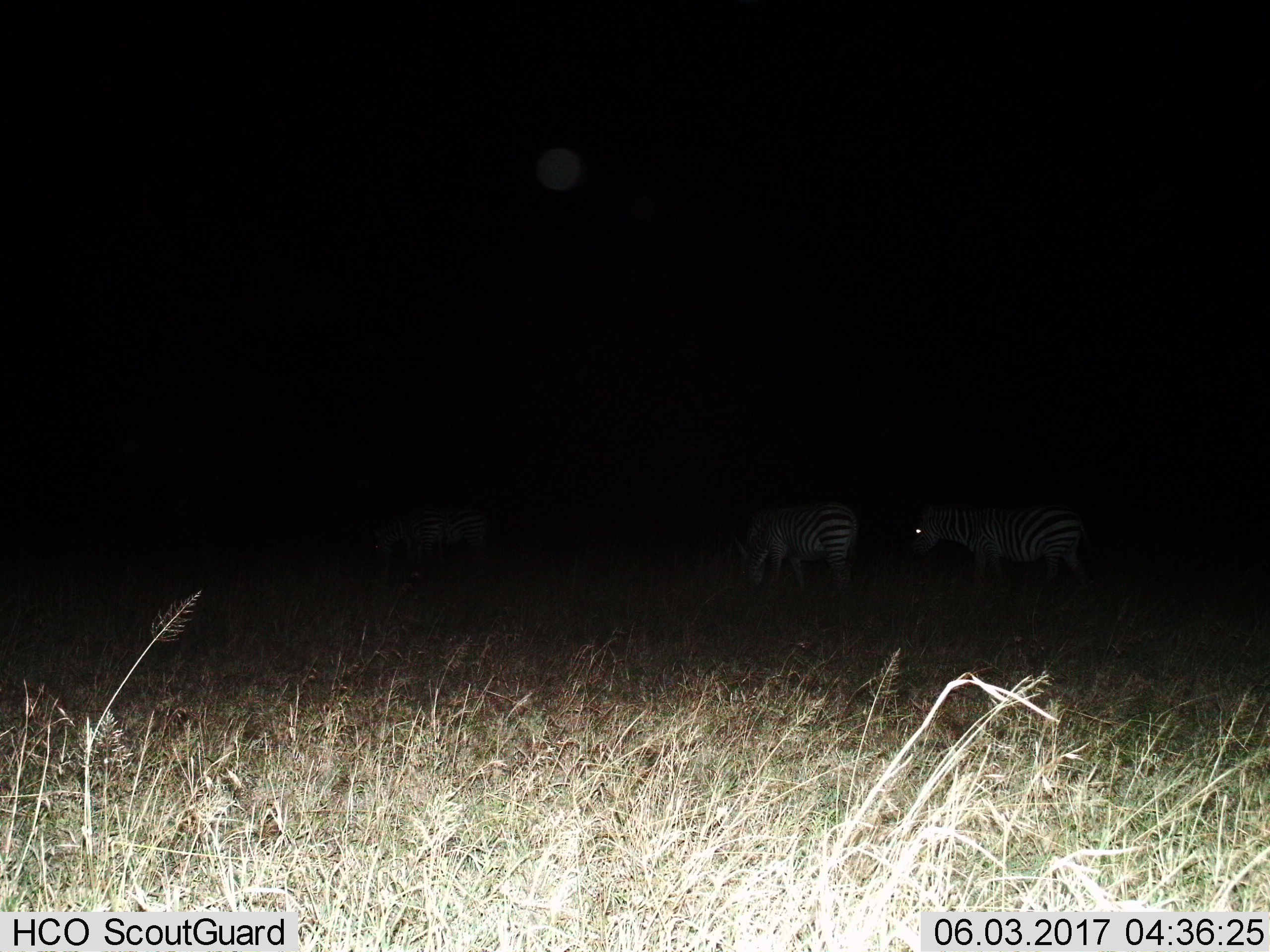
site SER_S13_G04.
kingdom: Animalia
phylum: Chordata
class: Mammalia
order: Perissodactyla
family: Equidae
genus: Equus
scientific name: Equus quagga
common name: plains zebra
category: zebraplains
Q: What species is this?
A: Zebraplains (plains zebra) (Equus quagga).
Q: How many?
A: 3.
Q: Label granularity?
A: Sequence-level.